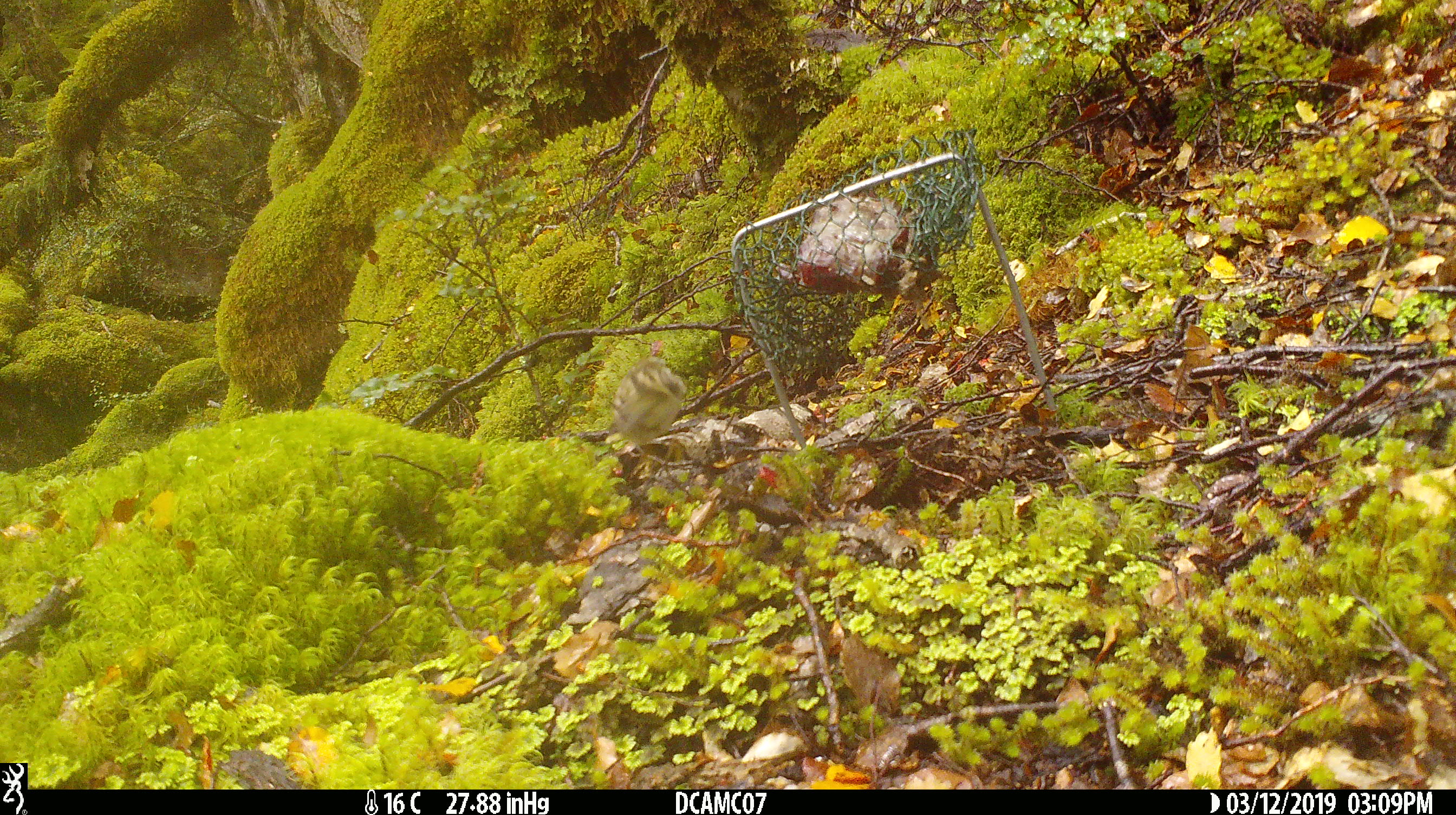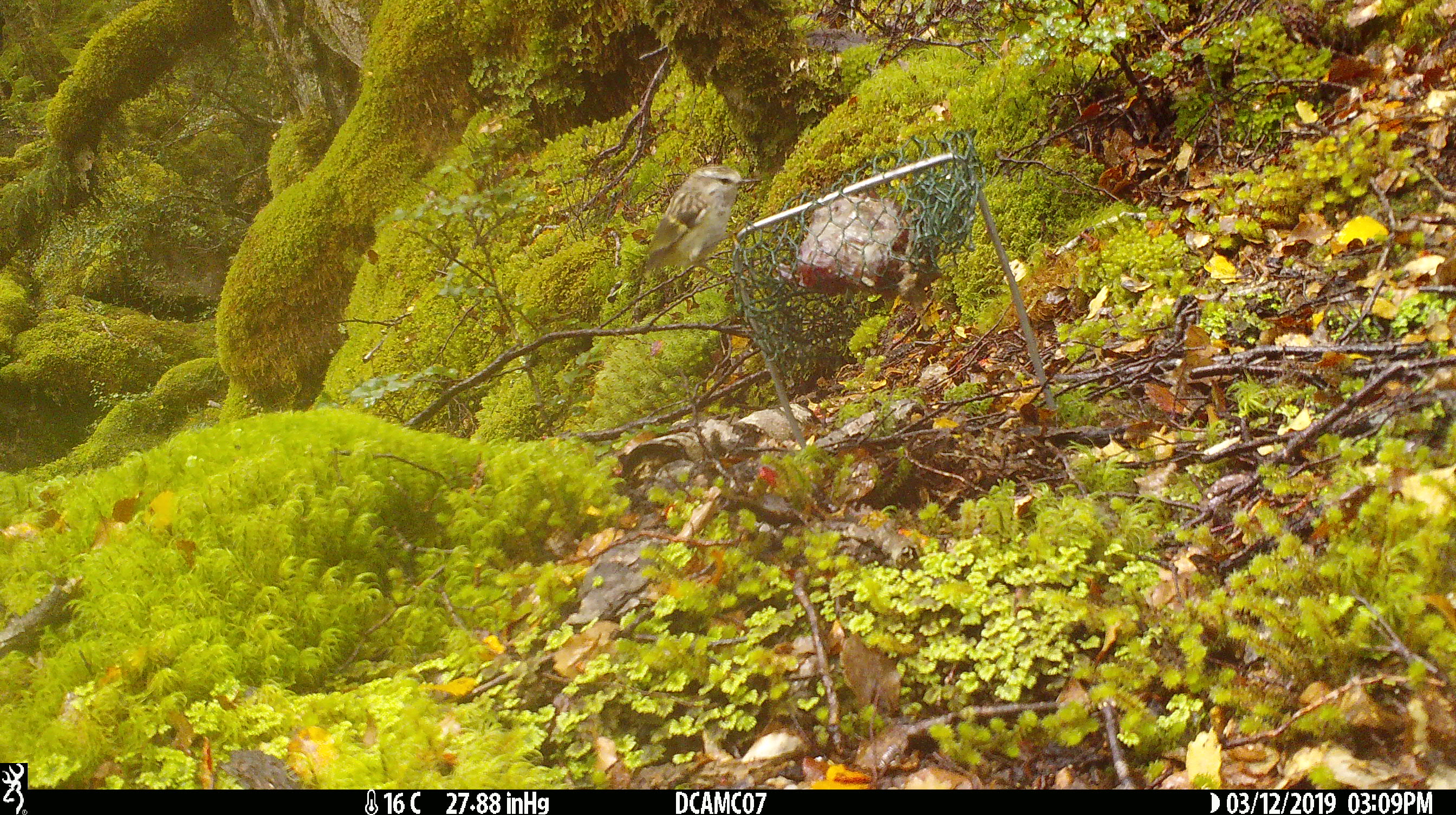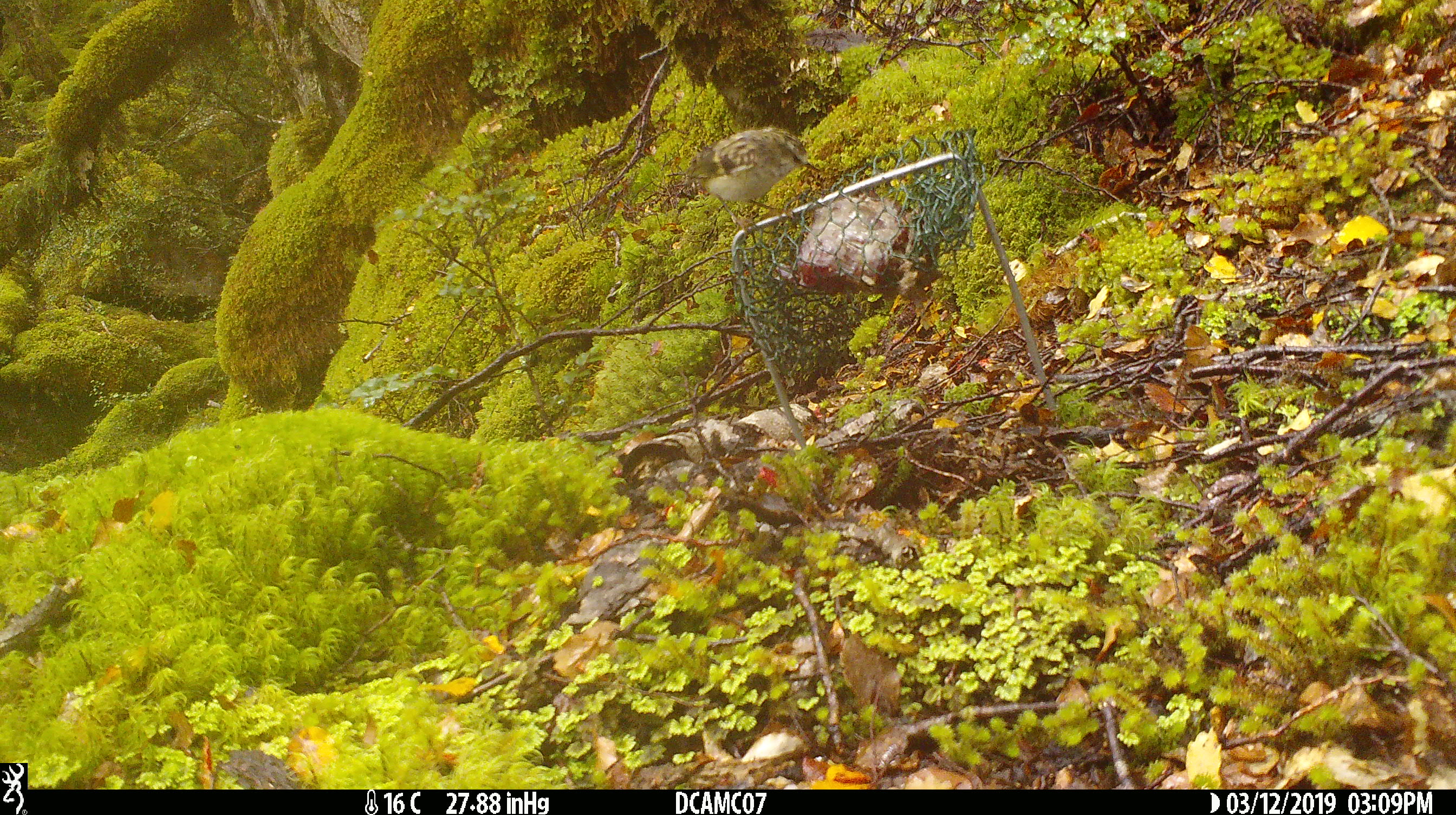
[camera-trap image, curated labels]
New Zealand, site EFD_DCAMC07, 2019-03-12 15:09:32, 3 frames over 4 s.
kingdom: Animalia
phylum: Chordata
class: Aves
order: Passeriformes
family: Acanthisittidae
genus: Acanthisitta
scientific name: Acanthisitta chloris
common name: rifleman